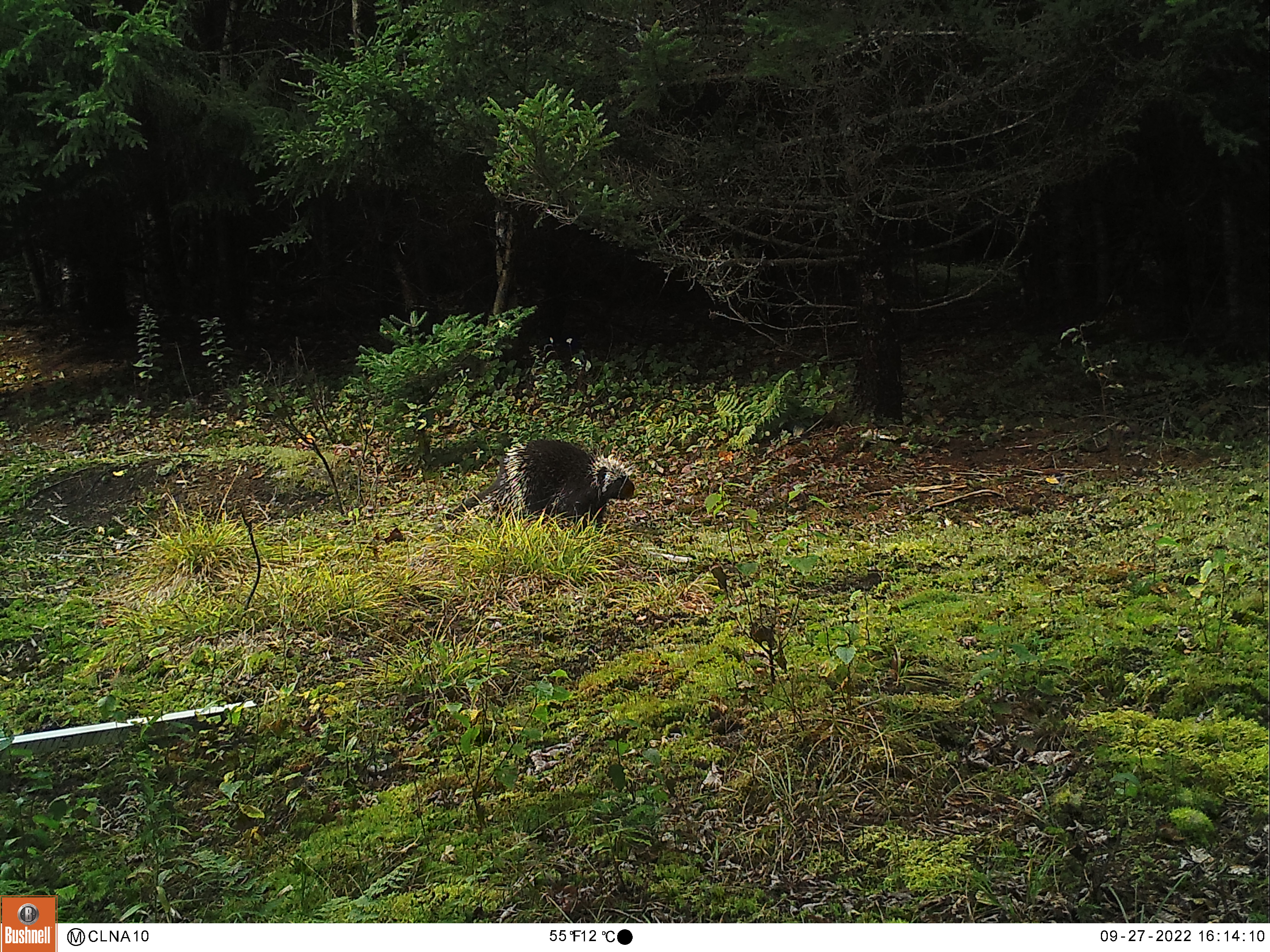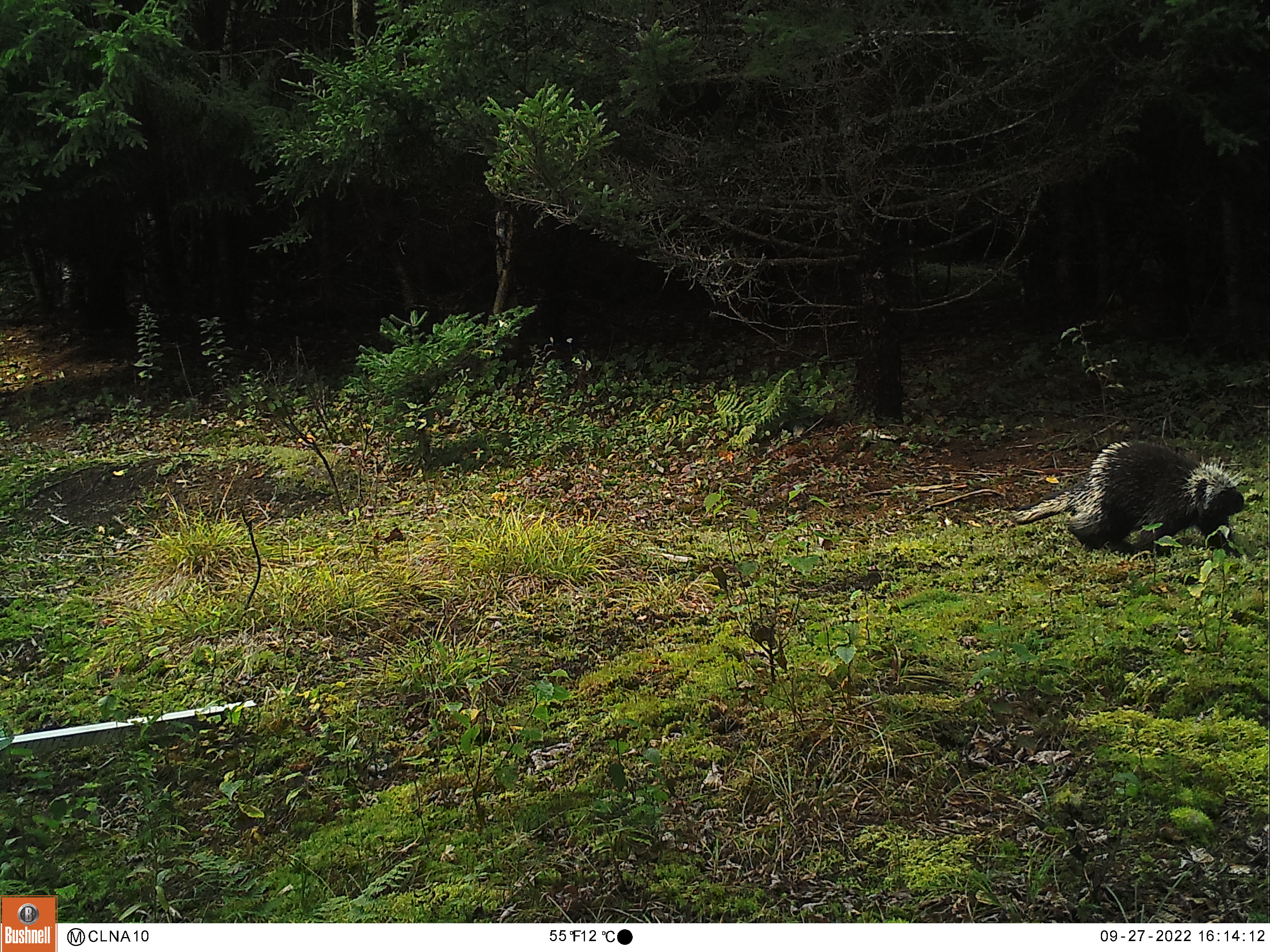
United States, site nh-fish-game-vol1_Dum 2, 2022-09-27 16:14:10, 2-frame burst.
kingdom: Animalia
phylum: Chordata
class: Mammalia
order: Rodentia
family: Erethizontidae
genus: Erethizon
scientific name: Erethizon dorsatum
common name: porcupine